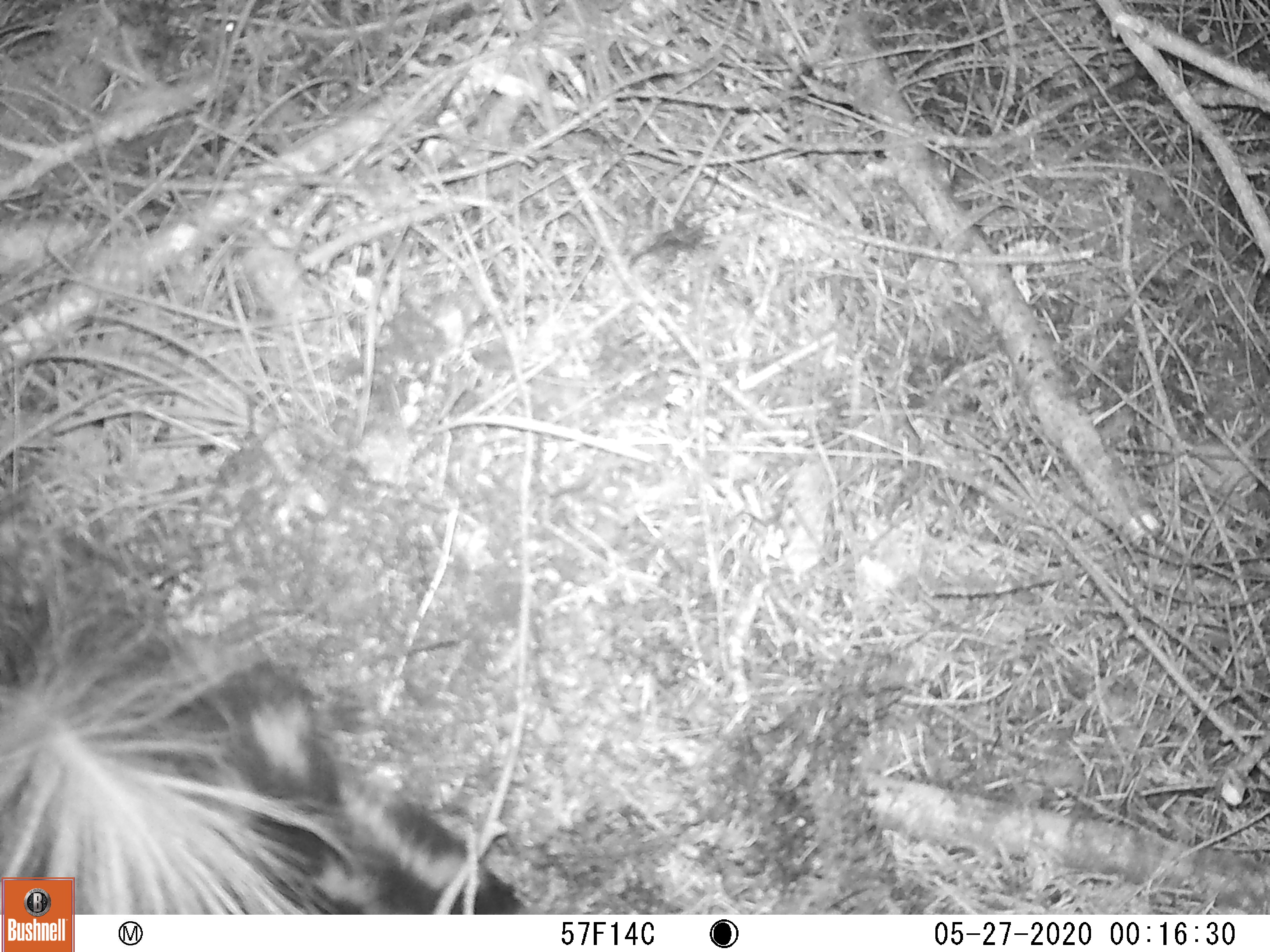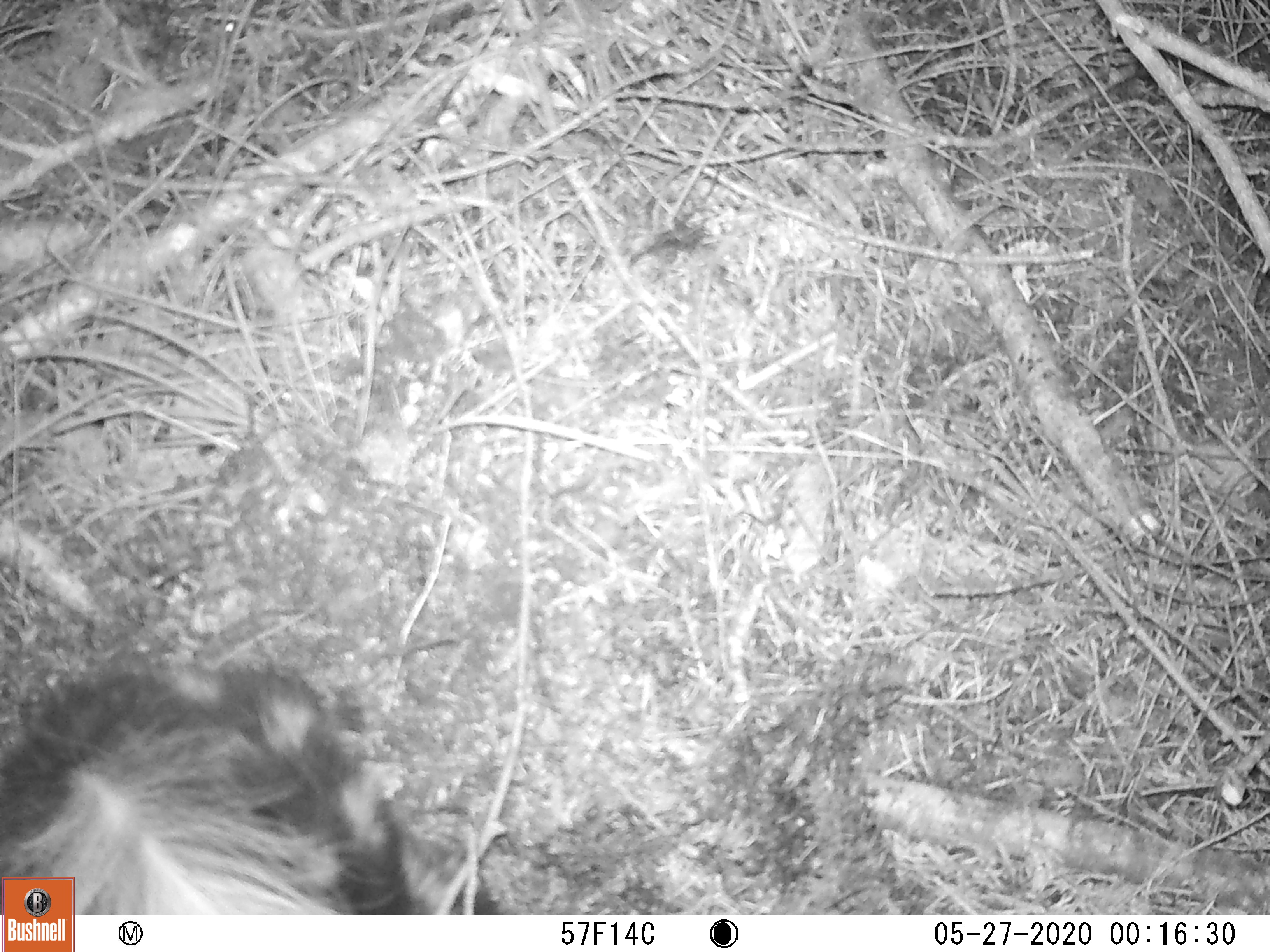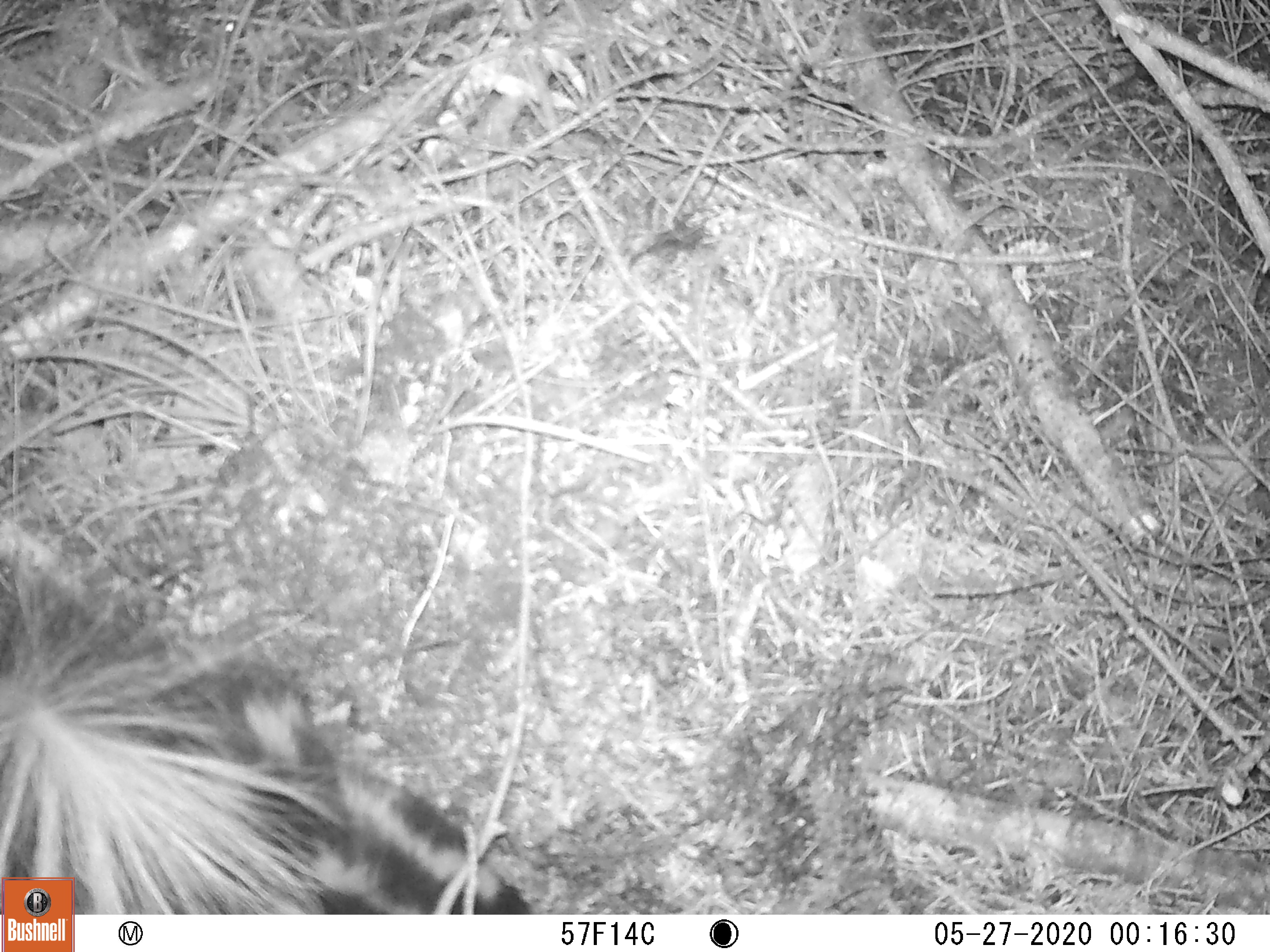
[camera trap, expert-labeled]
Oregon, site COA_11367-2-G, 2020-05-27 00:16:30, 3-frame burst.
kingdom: Animalia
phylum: Chordata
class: Mammalia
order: Carnivora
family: Mephitidae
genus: Spilogale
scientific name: Spilogale gracilis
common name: western spotted skunk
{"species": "western spotted skunk (Spilogale gracilis)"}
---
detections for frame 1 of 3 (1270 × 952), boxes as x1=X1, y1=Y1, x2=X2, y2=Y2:
western spotted skunk: x1=5, y1=552, x2=481, y2=869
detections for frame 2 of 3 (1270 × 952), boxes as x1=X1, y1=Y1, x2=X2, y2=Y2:
western spotted skunk: x1=78, y1=646, x2=411, y2=908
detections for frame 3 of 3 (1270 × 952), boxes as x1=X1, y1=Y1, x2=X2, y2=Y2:
western spotted skunk: x1=5, y1=536, x2=494, y2=873